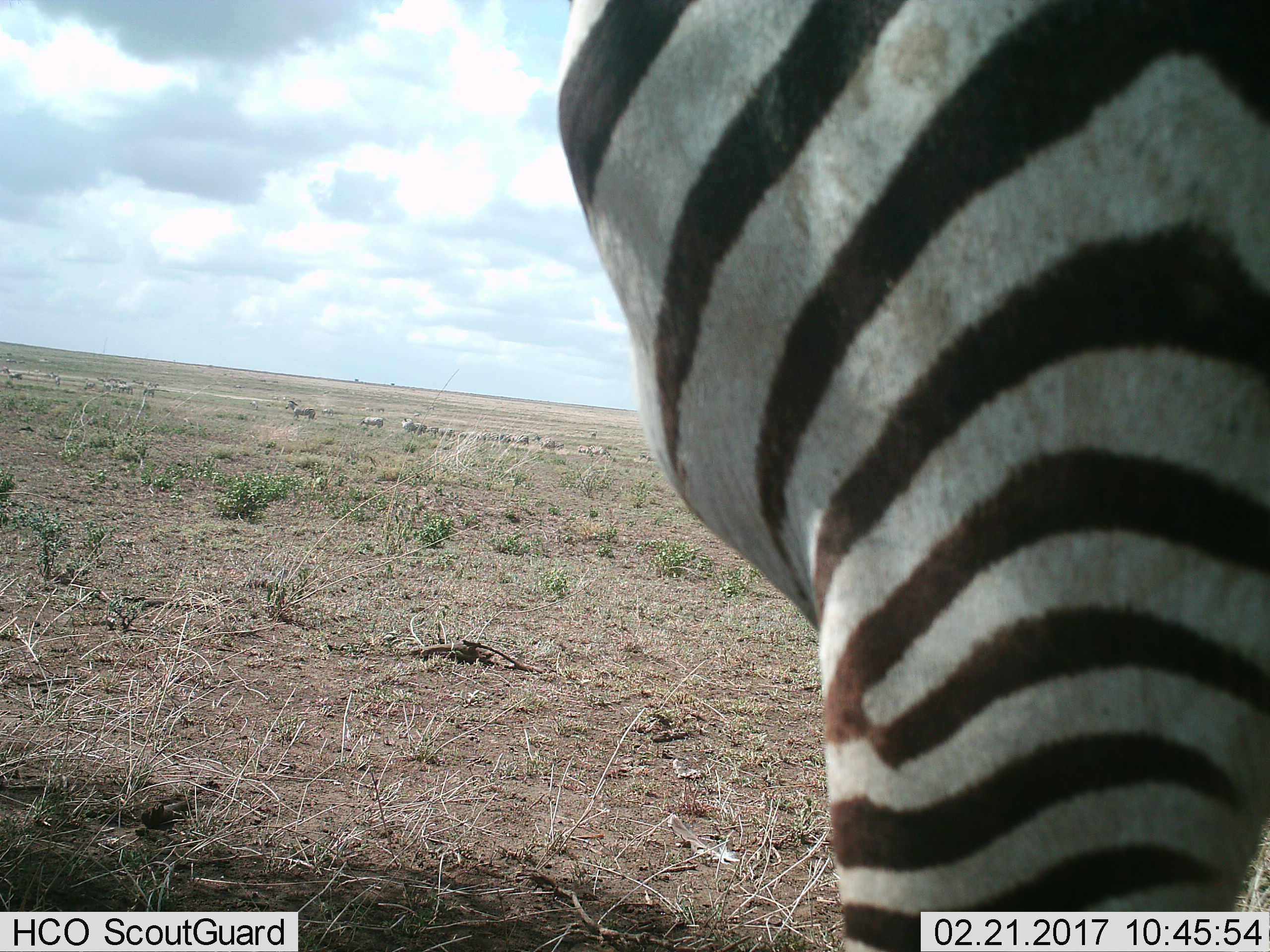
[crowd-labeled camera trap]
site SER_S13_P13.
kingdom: Animalia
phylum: Chordata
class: Mammalia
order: Perissodactyla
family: Equidae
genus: Equus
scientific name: Equus quagga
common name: plains zebra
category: zebraplains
Zebraplains (plains zebra) (Equus quagga), count 11-50. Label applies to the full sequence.